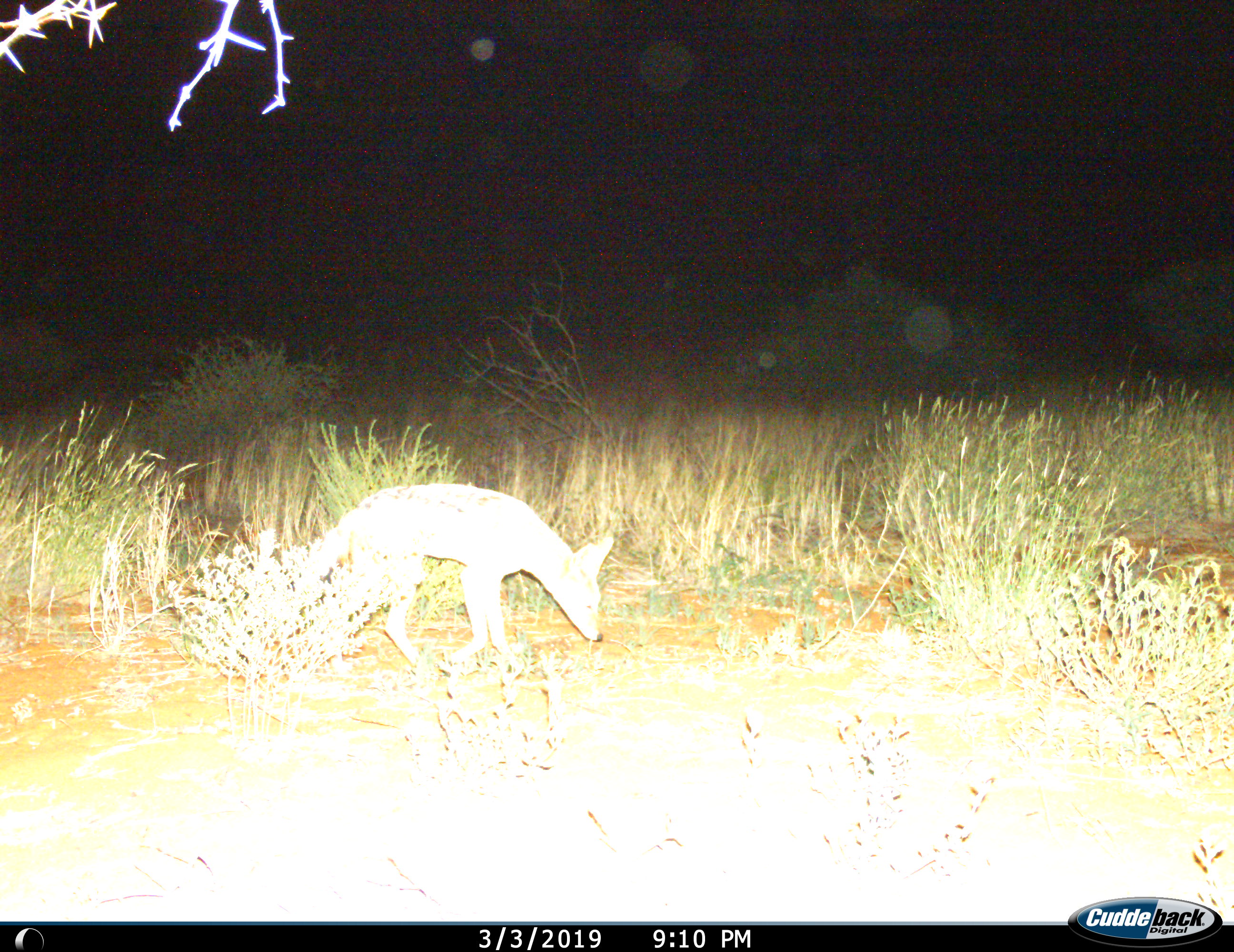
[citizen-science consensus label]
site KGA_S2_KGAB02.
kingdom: Animalia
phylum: Chordata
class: Mammalia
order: Carnivora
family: Canidae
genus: Vulpes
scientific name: Vulpes chama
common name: cape fox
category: foxcape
Foxcape (cape fox) (Vulpes chama), count 1. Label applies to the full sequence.